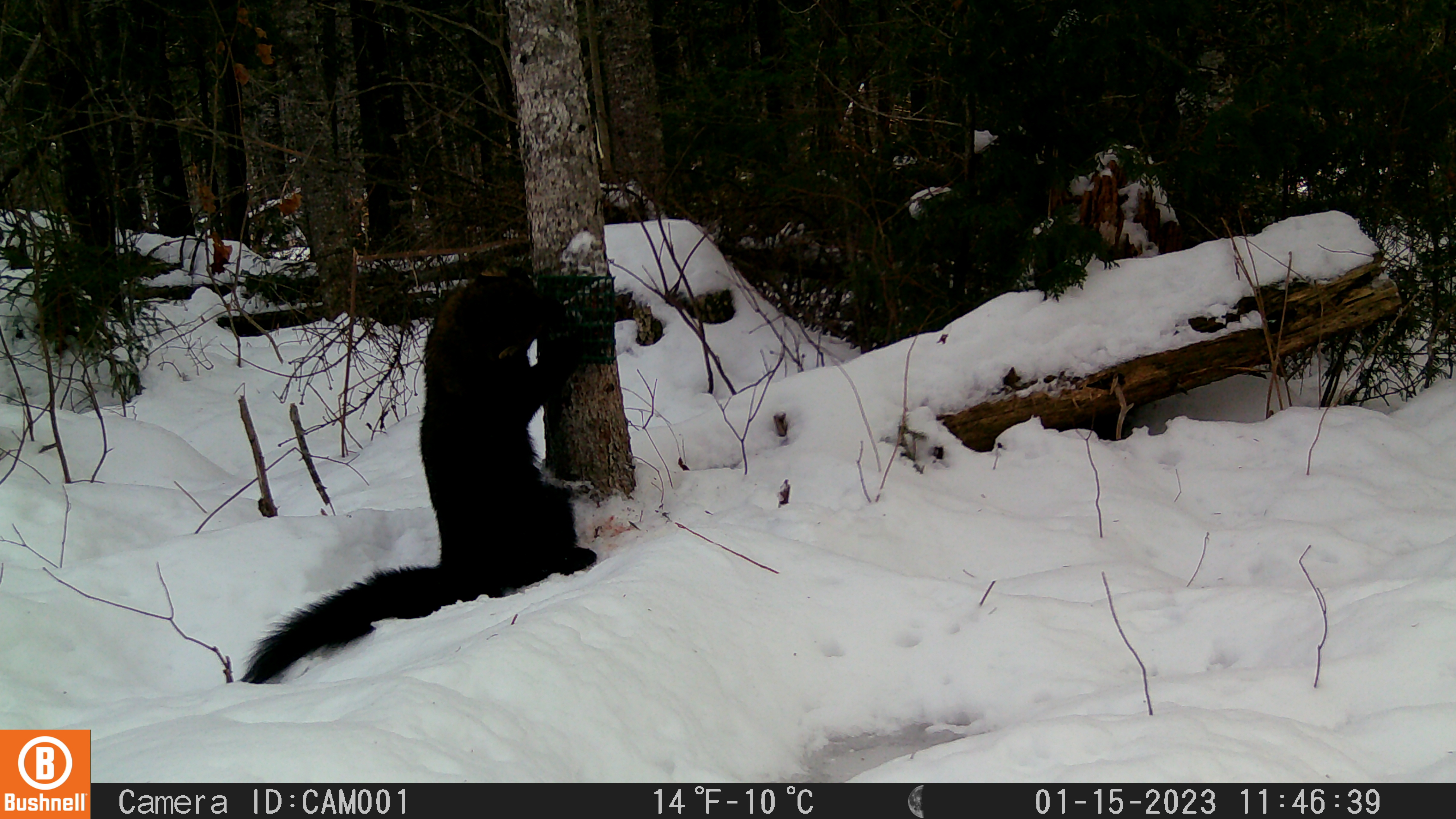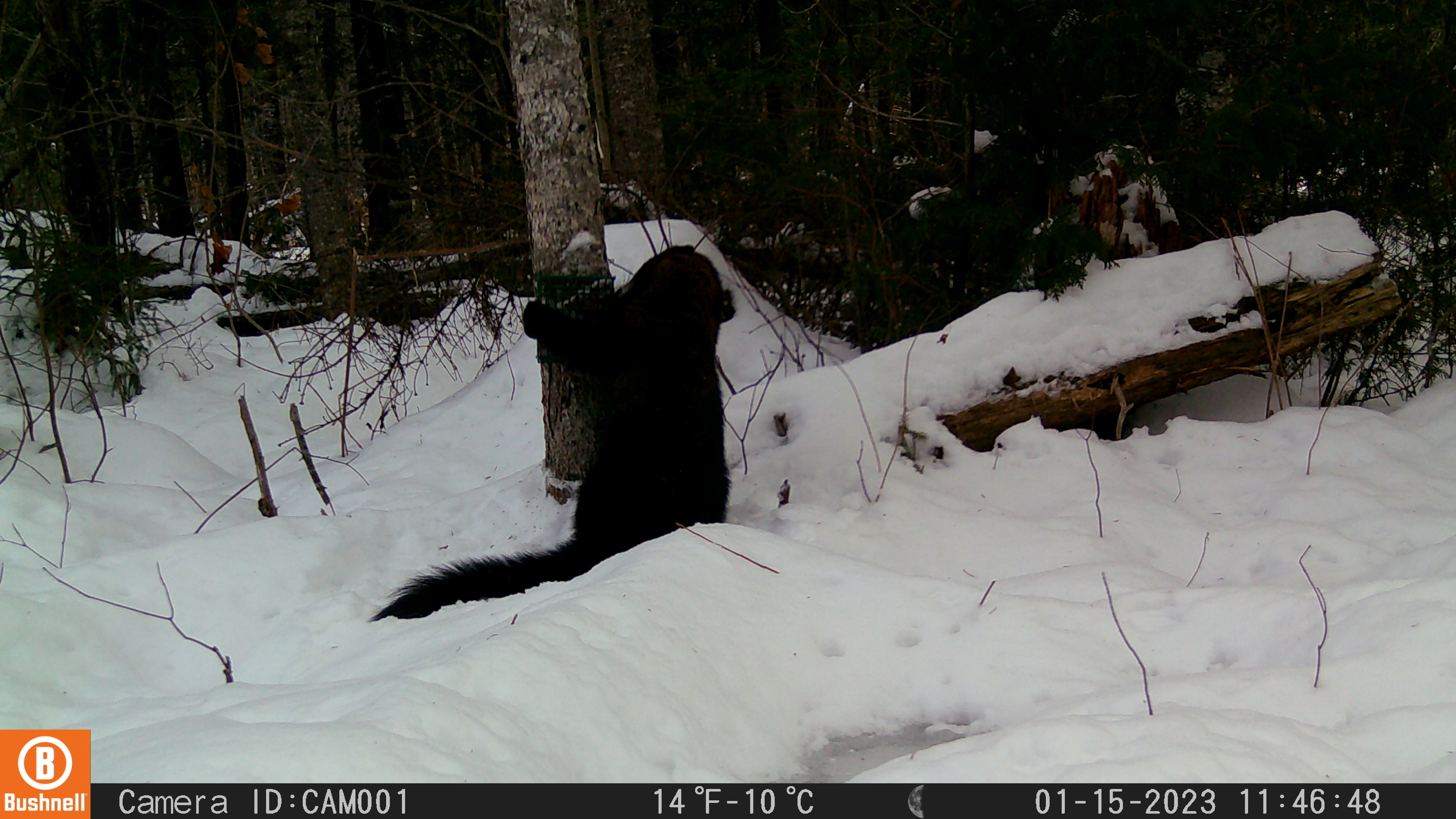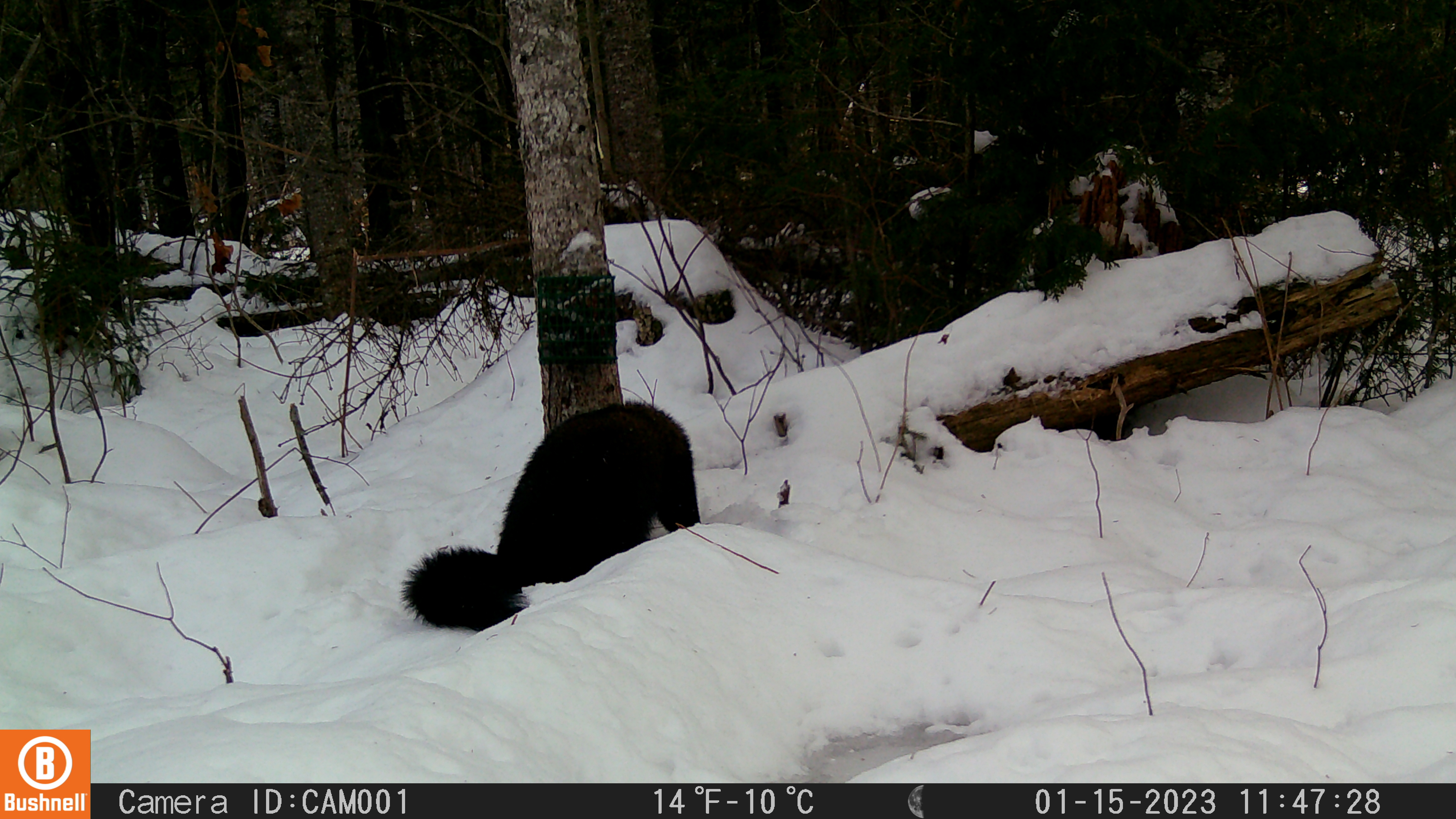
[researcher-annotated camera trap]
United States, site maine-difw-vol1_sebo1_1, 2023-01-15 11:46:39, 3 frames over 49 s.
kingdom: Animalia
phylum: Chordata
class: Mammalia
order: Carnivora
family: Mustelidae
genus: Pekania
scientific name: Pekania pennanti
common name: fisher